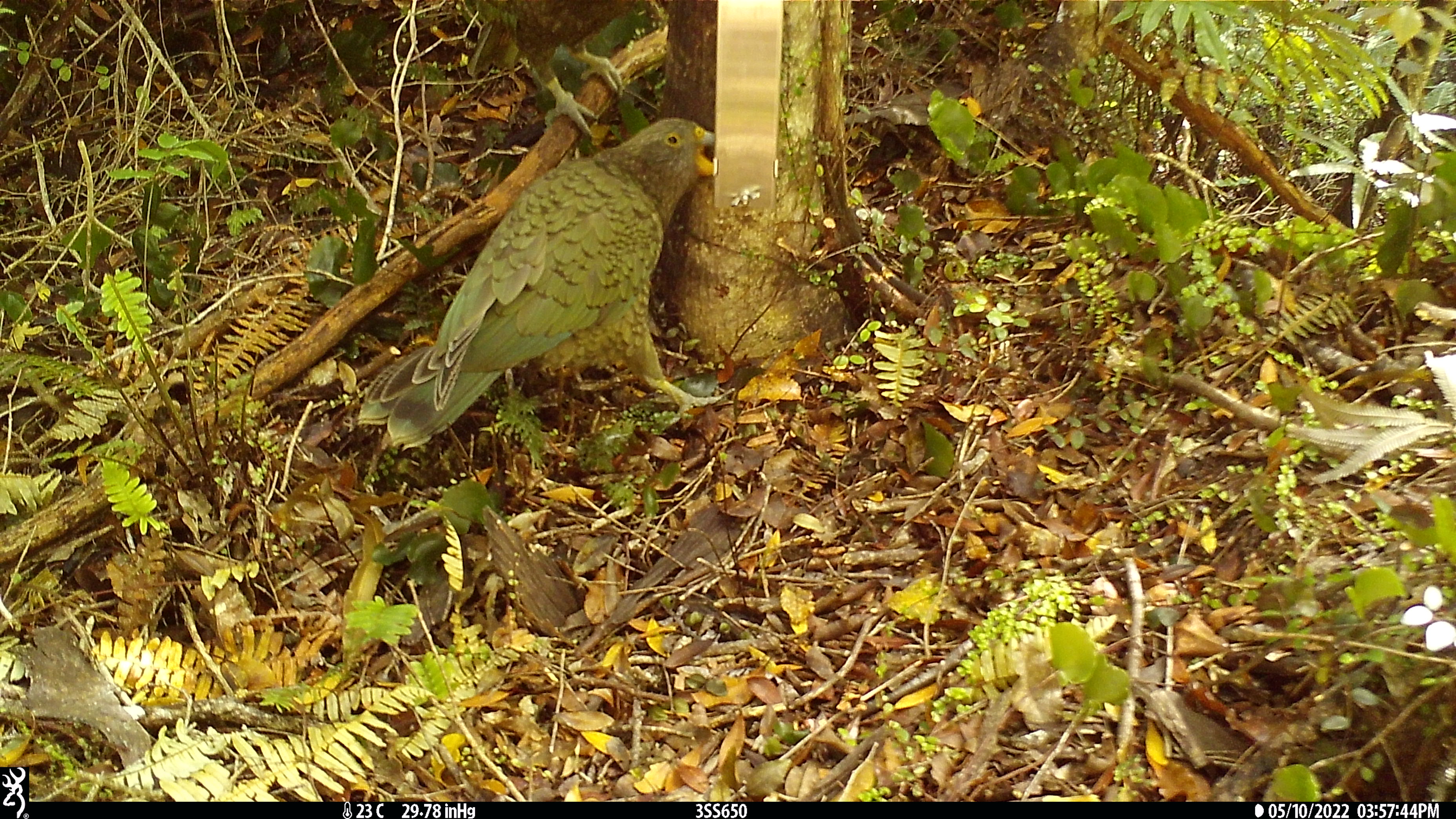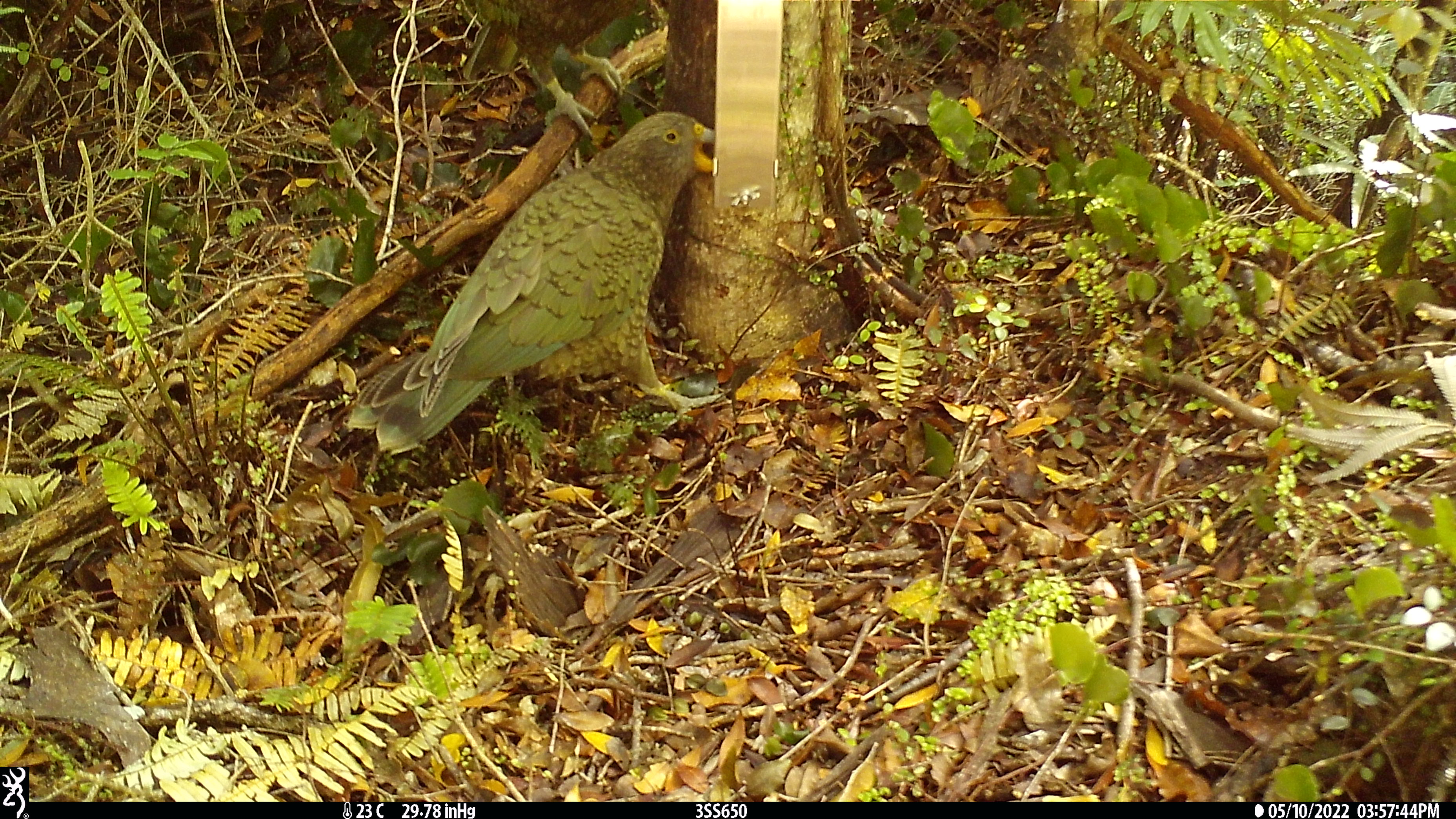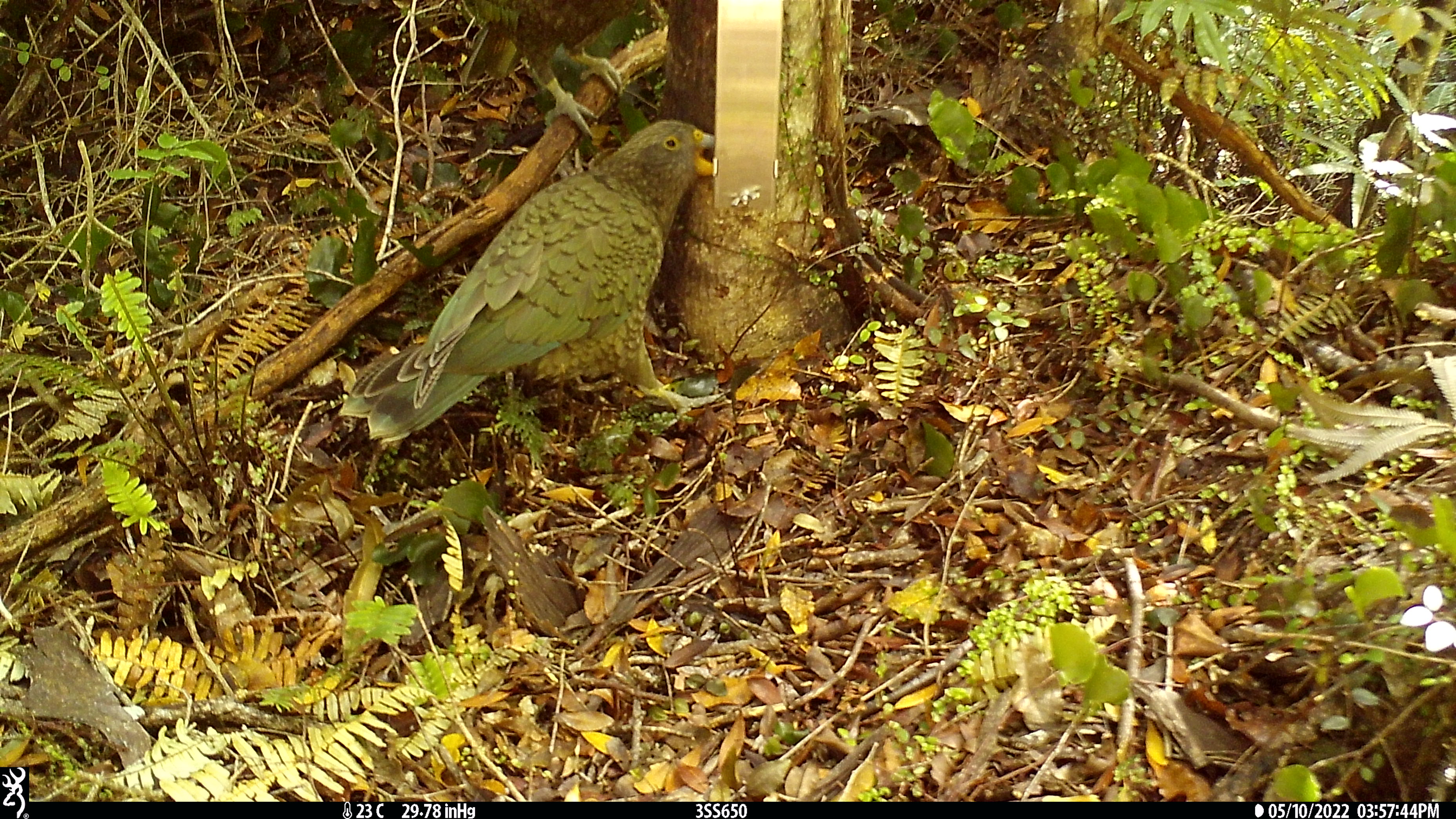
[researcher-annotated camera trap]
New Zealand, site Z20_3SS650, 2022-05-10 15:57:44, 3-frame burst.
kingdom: Animalia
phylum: Chordata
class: Aves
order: Psittaciformes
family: Strigopidae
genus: Nestor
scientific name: Nestor notabilis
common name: kea